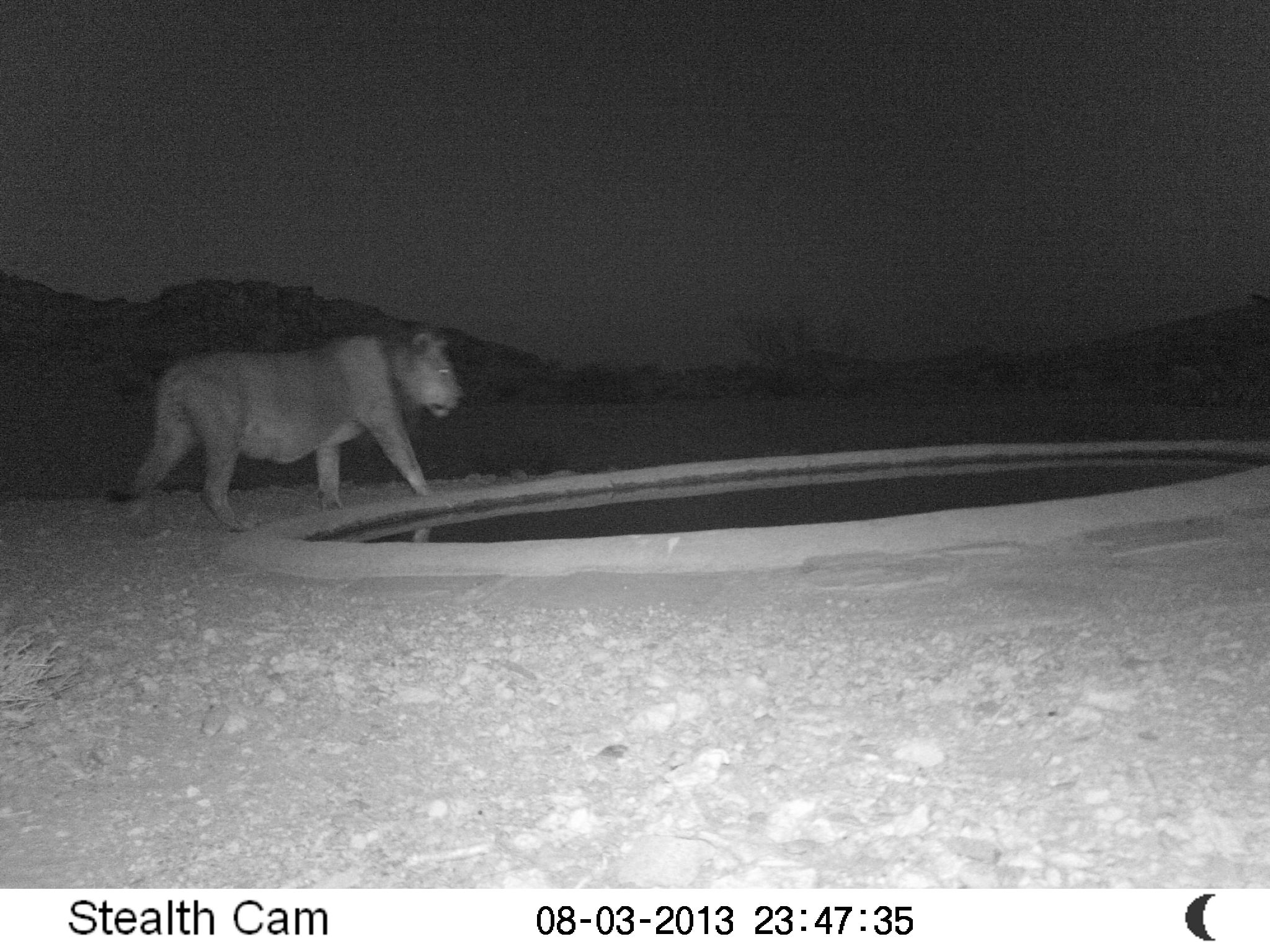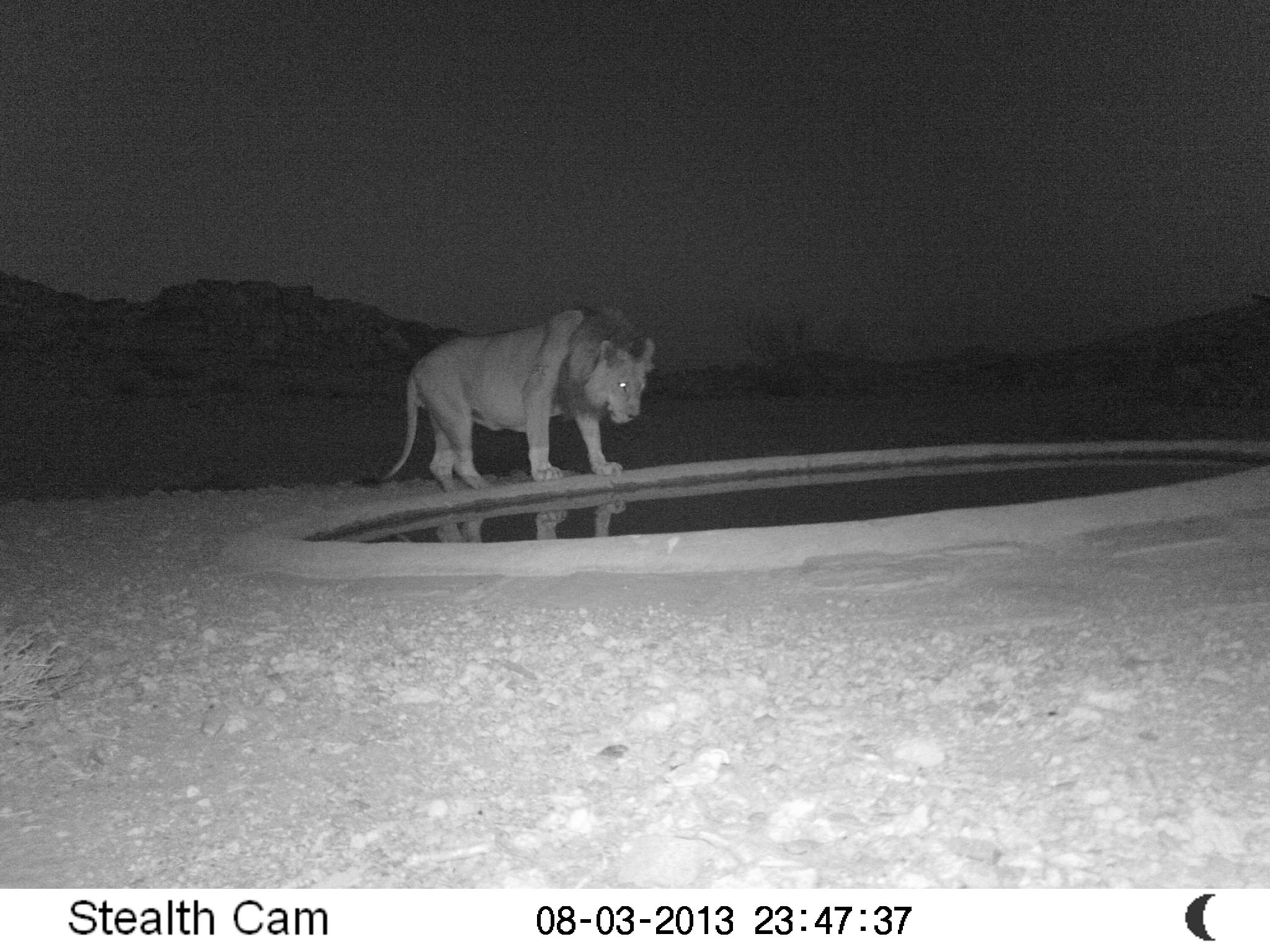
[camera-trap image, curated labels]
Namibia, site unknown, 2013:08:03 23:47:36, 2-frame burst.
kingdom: Animalia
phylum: Chordata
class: Mammalia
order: Carnivora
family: Felidae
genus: Panthera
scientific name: Panthera leo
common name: lion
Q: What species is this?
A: Panthera leo (lion).